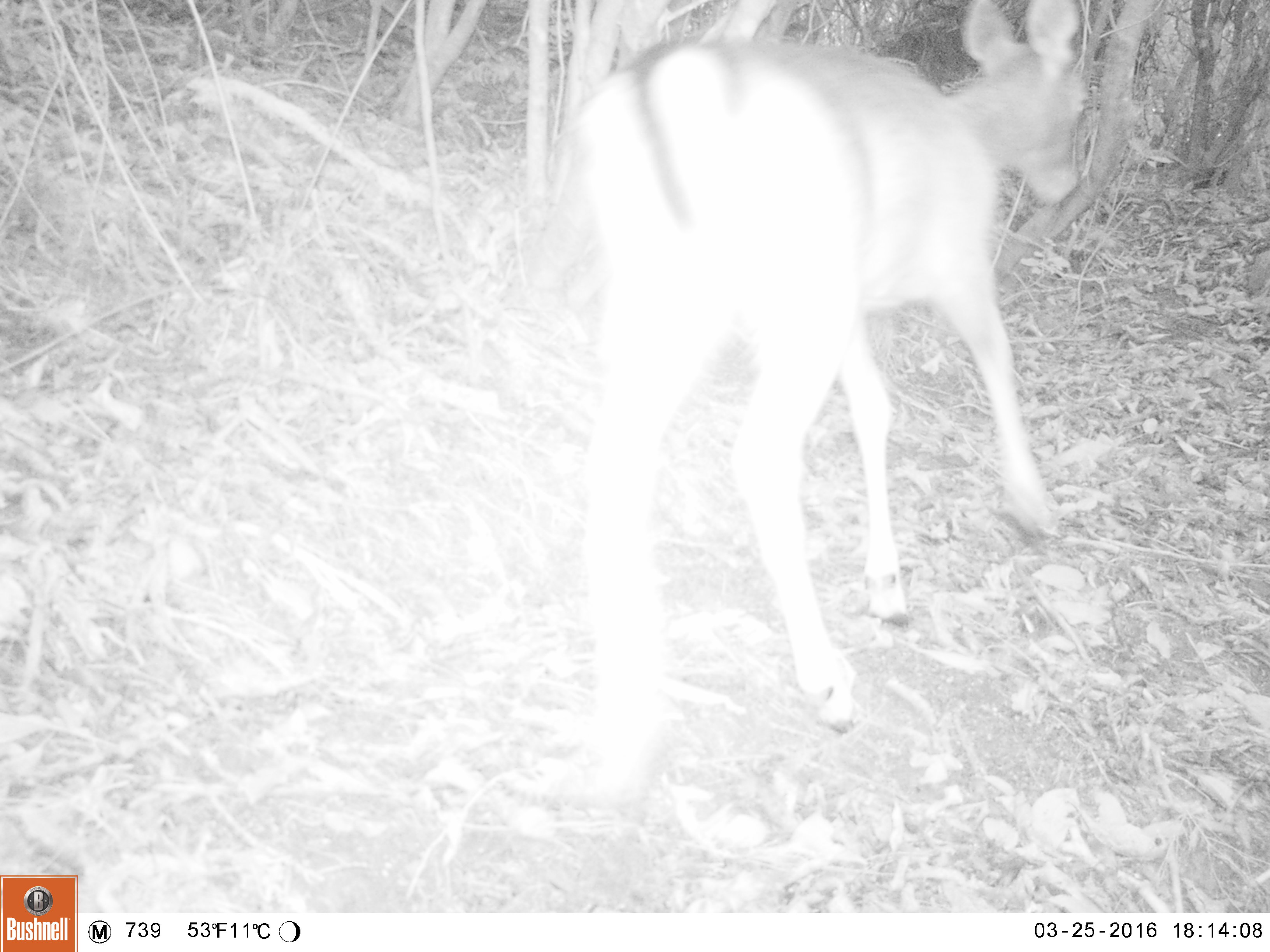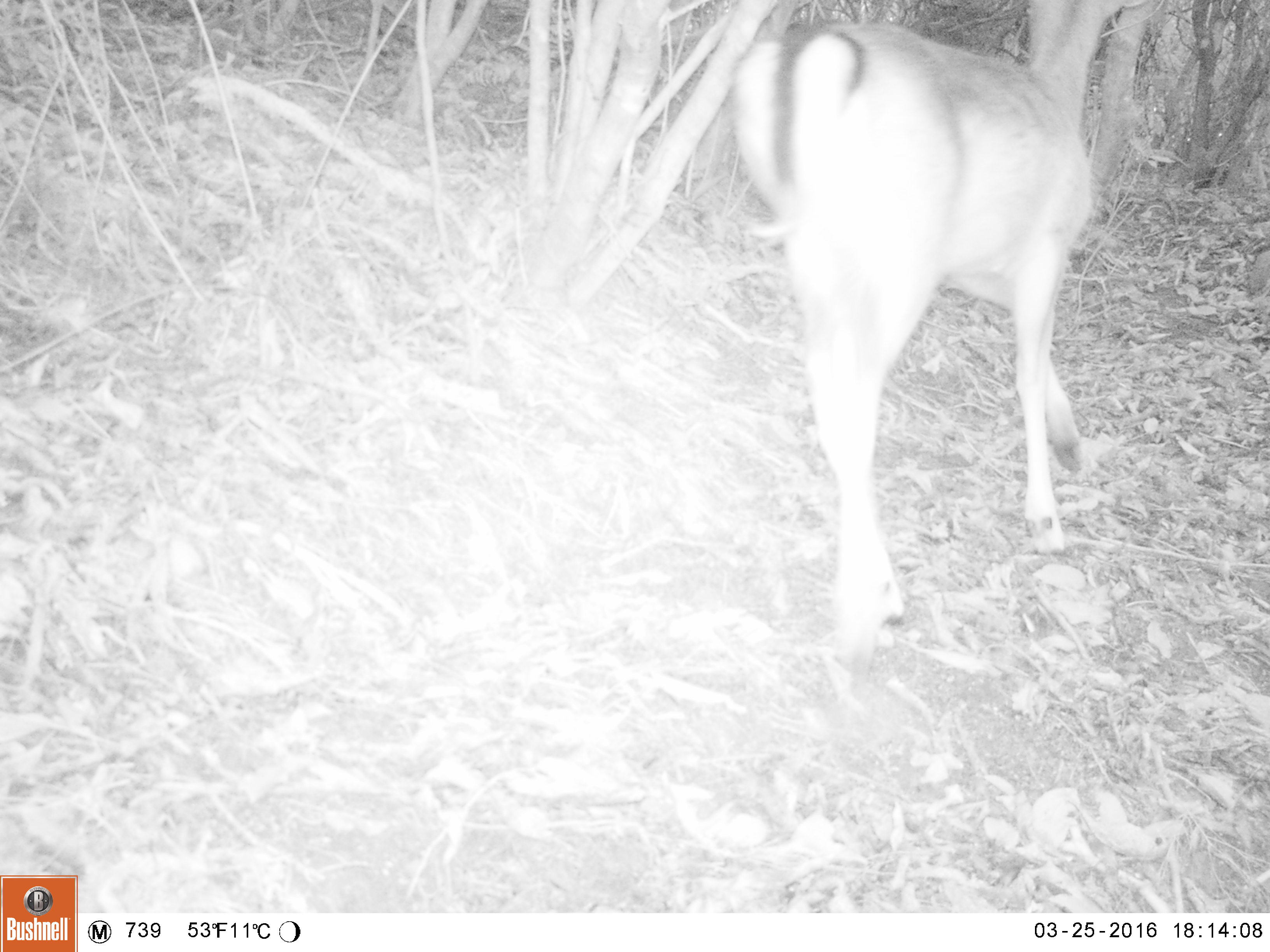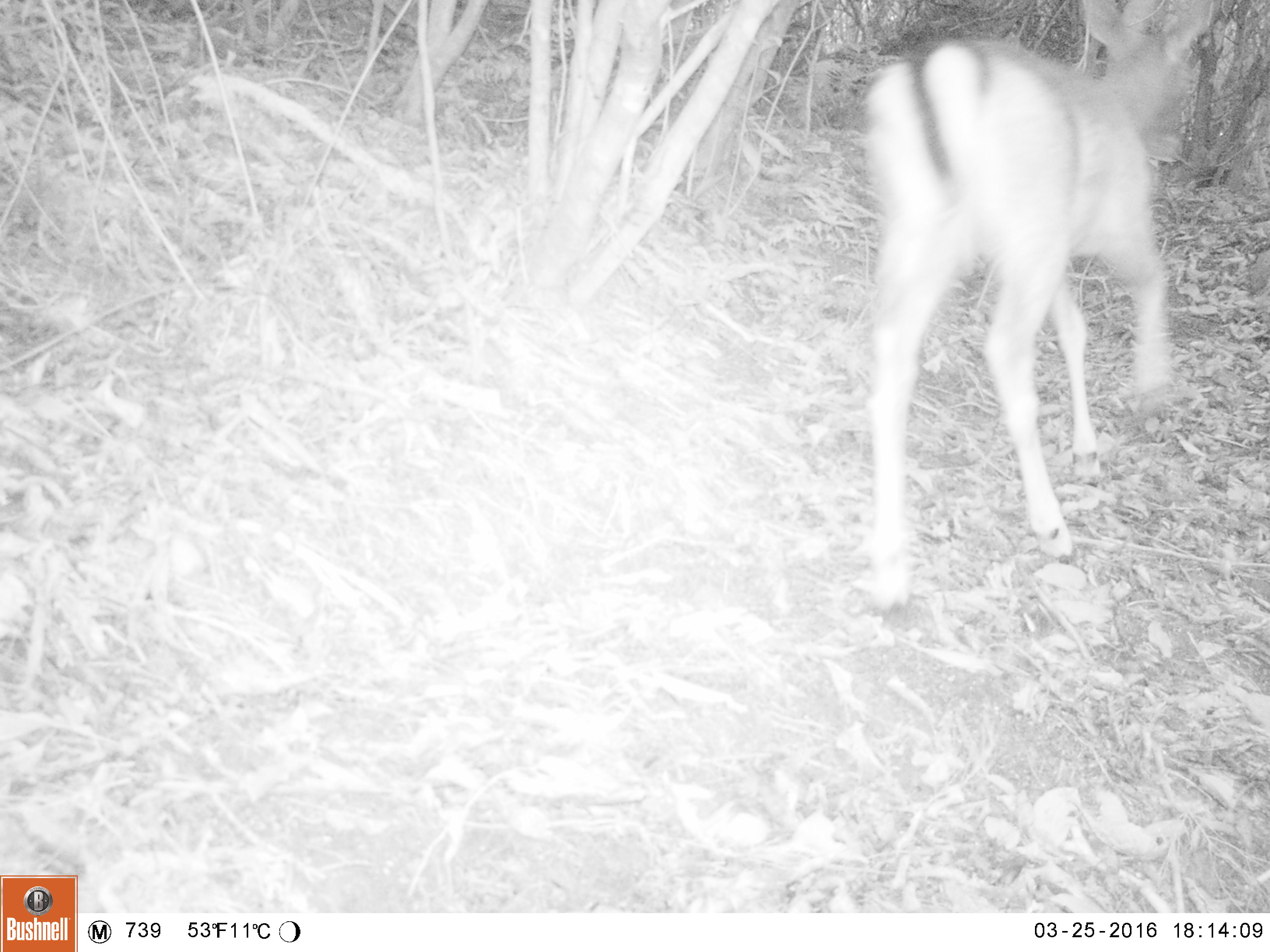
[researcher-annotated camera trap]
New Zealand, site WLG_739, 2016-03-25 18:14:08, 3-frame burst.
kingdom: Animalia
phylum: Chordata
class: Mammalia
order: Artiodactyla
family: Cervidae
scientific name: Cervidae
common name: deer